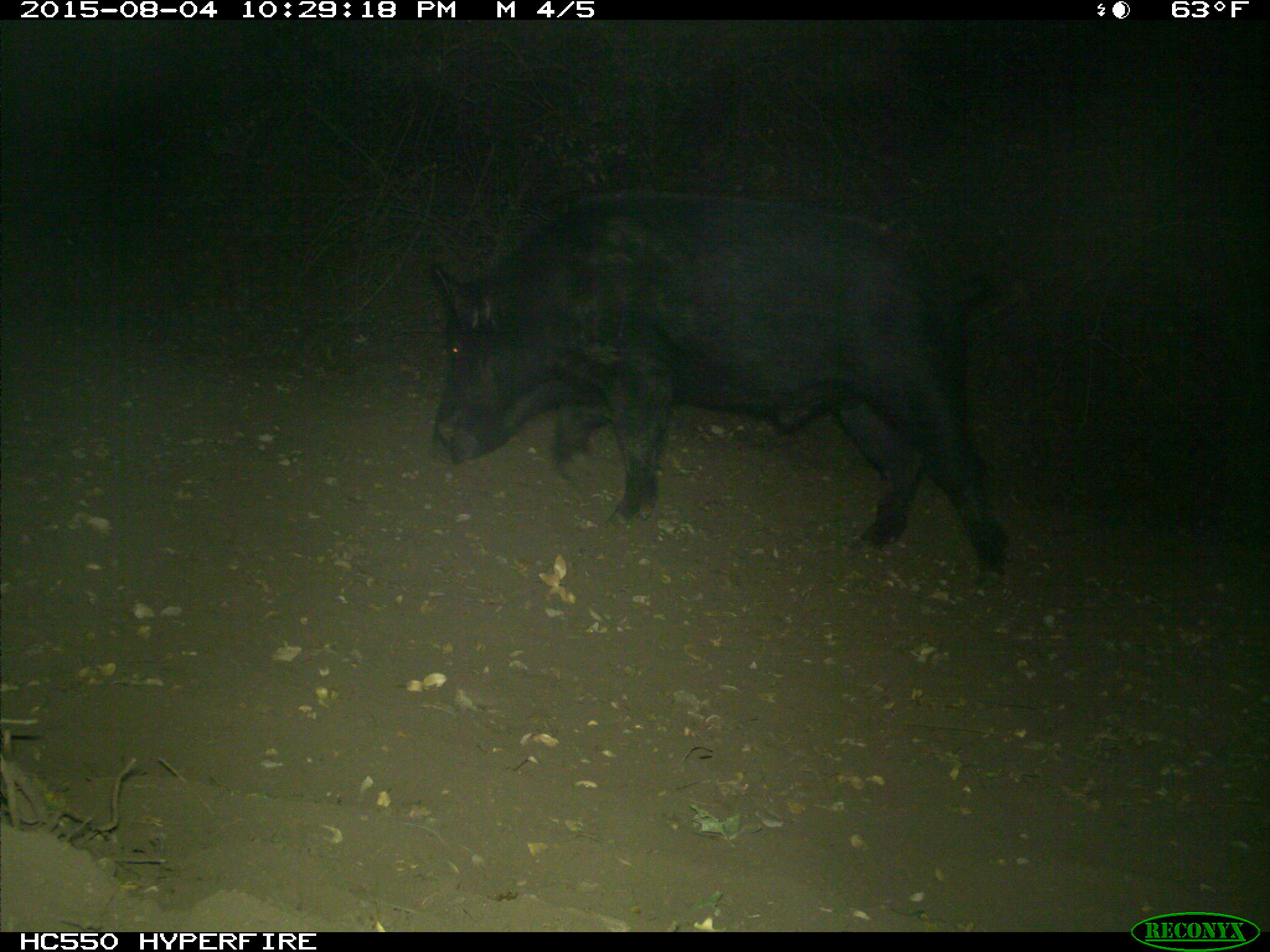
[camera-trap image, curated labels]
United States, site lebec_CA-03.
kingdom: Animalia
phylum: Chordata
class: Mammalia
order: Artiodactyla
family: Suidae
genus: Sus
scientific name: Sus scrofa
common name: wild boar